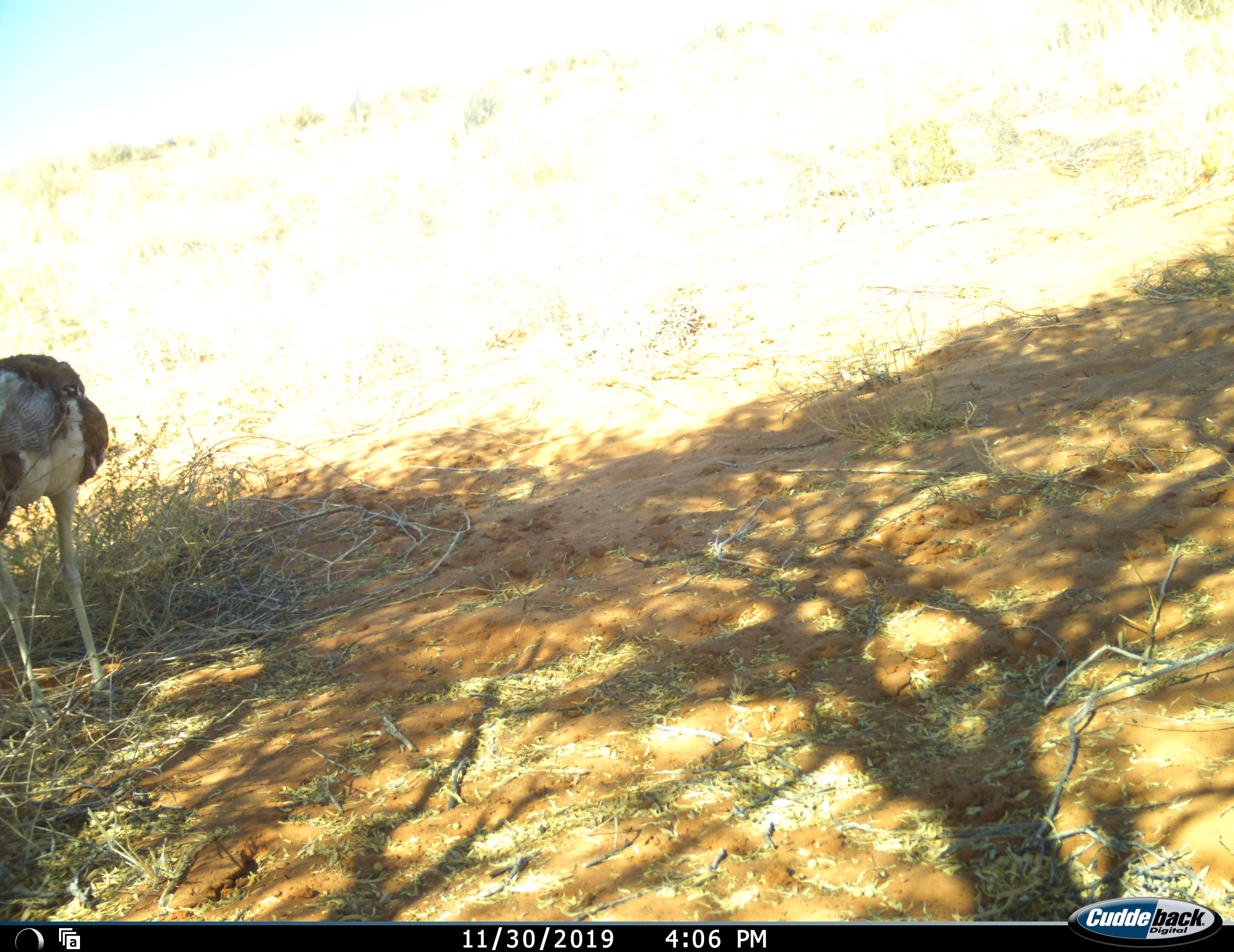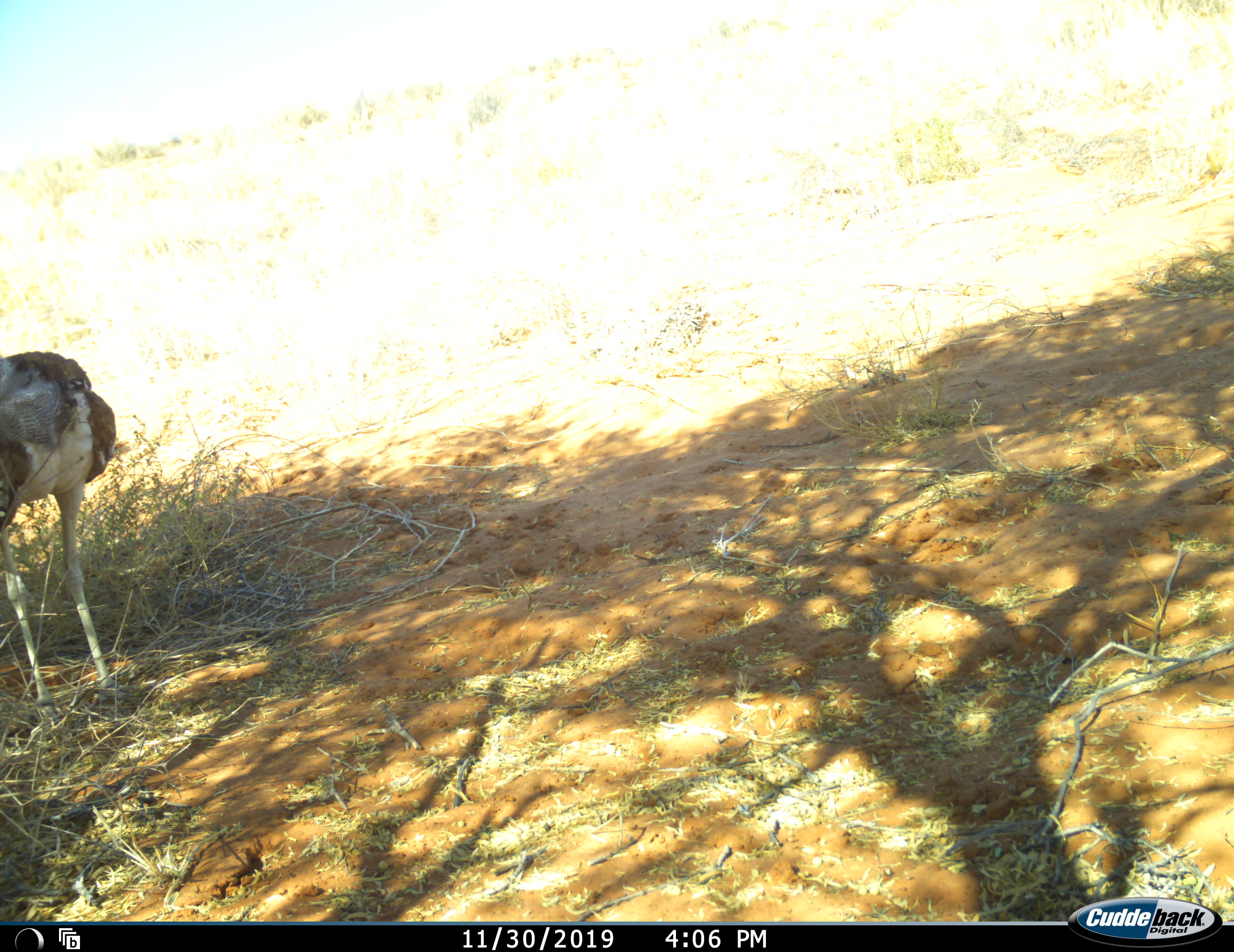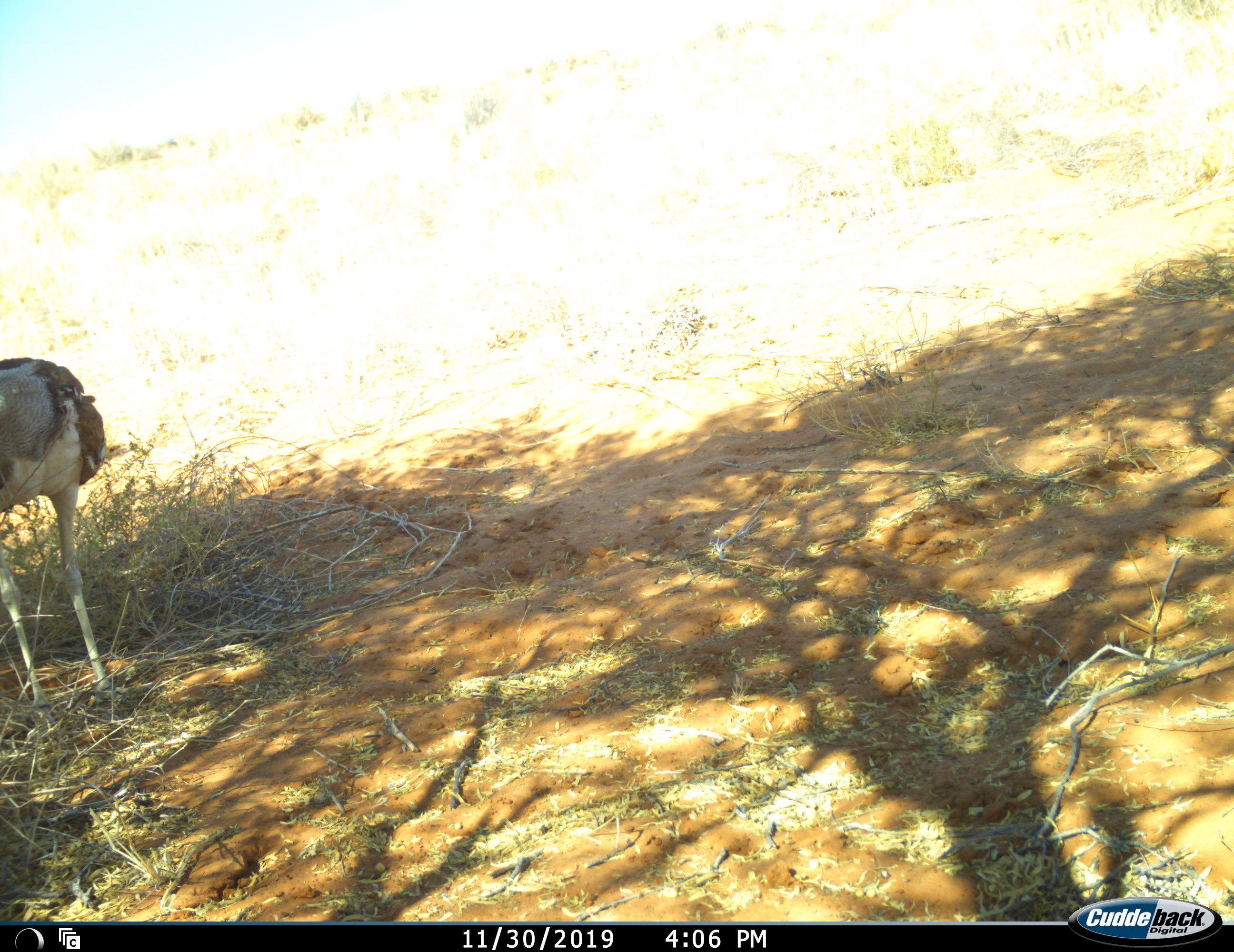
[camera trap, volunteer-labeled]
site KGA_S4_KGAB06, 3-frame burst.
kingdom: Animalia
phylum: Chordata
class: Aves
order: Otidiformes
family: Otididae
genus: Ardeotis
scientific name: Ardeotis kori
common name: kori bustard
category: bustardkori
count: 1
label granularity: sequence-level